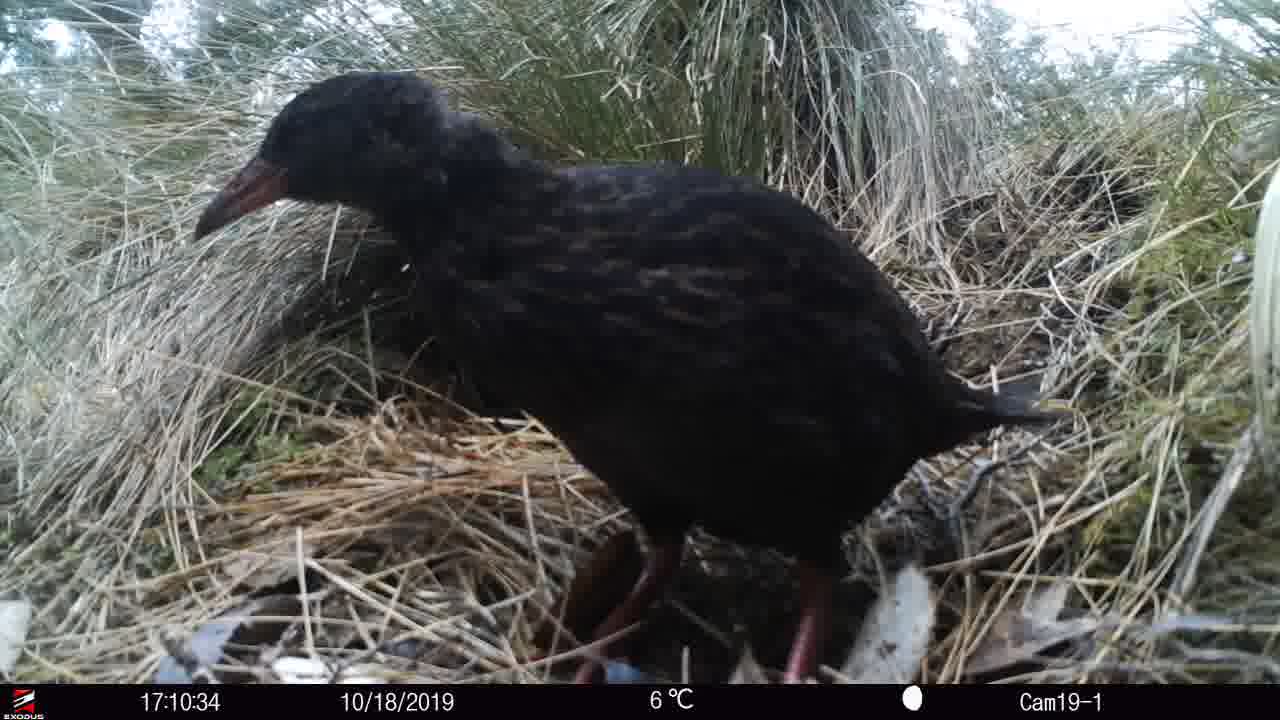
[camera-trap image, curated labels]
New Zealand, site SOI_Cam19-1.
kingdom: Animalia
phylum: Chordata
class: Aves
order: Gruiformes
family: Rallidae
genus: Gallirallus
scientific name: Gallirallus australis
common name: weka